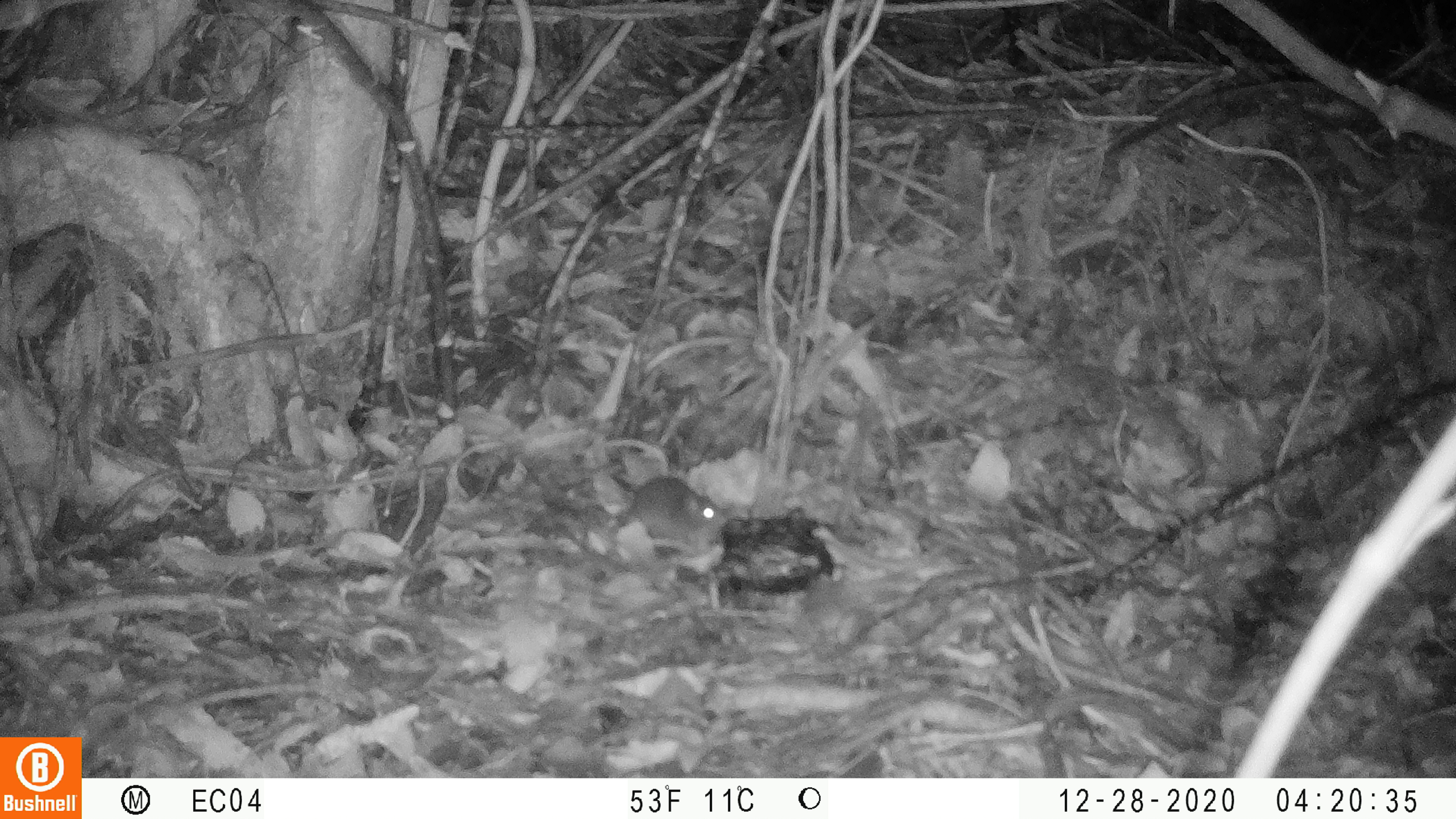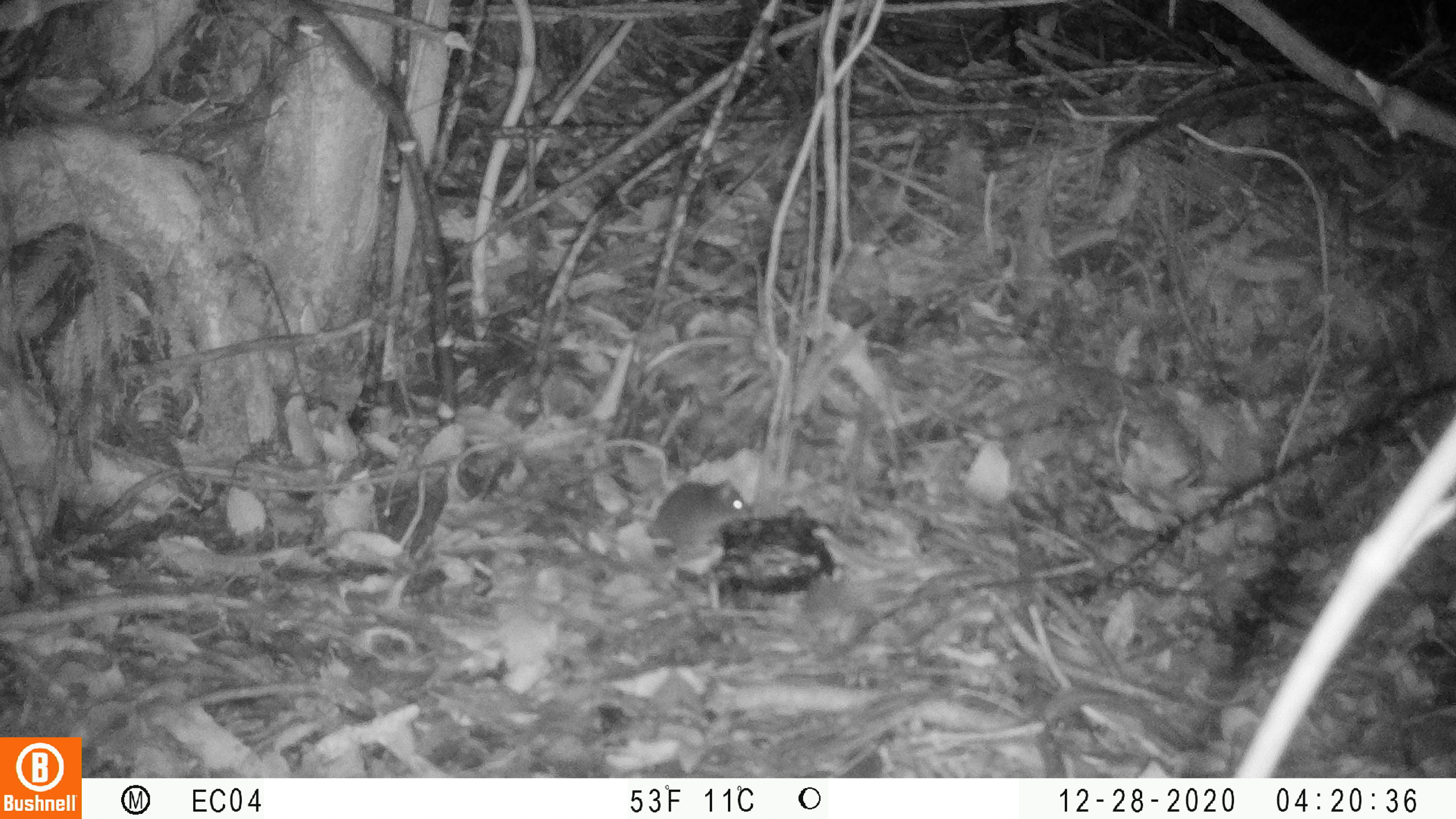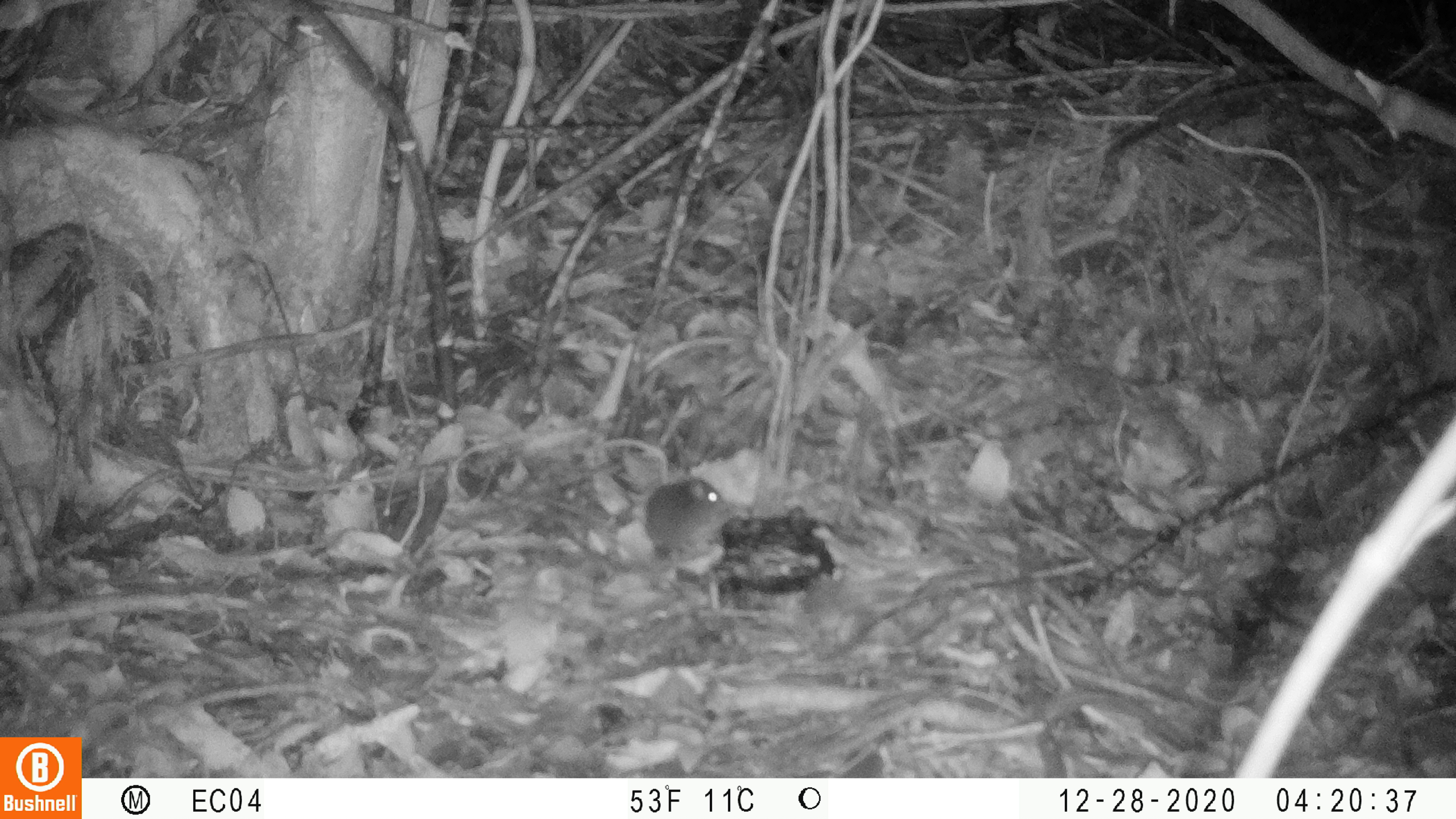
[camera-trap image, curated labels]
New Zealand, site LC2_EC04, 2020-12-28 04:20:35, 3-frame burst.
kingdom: Animalia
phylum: Chordata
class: Mammalia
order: Rodentia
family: Muridae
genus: Mus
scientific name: Mus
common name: mouse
Mouse (Mus).